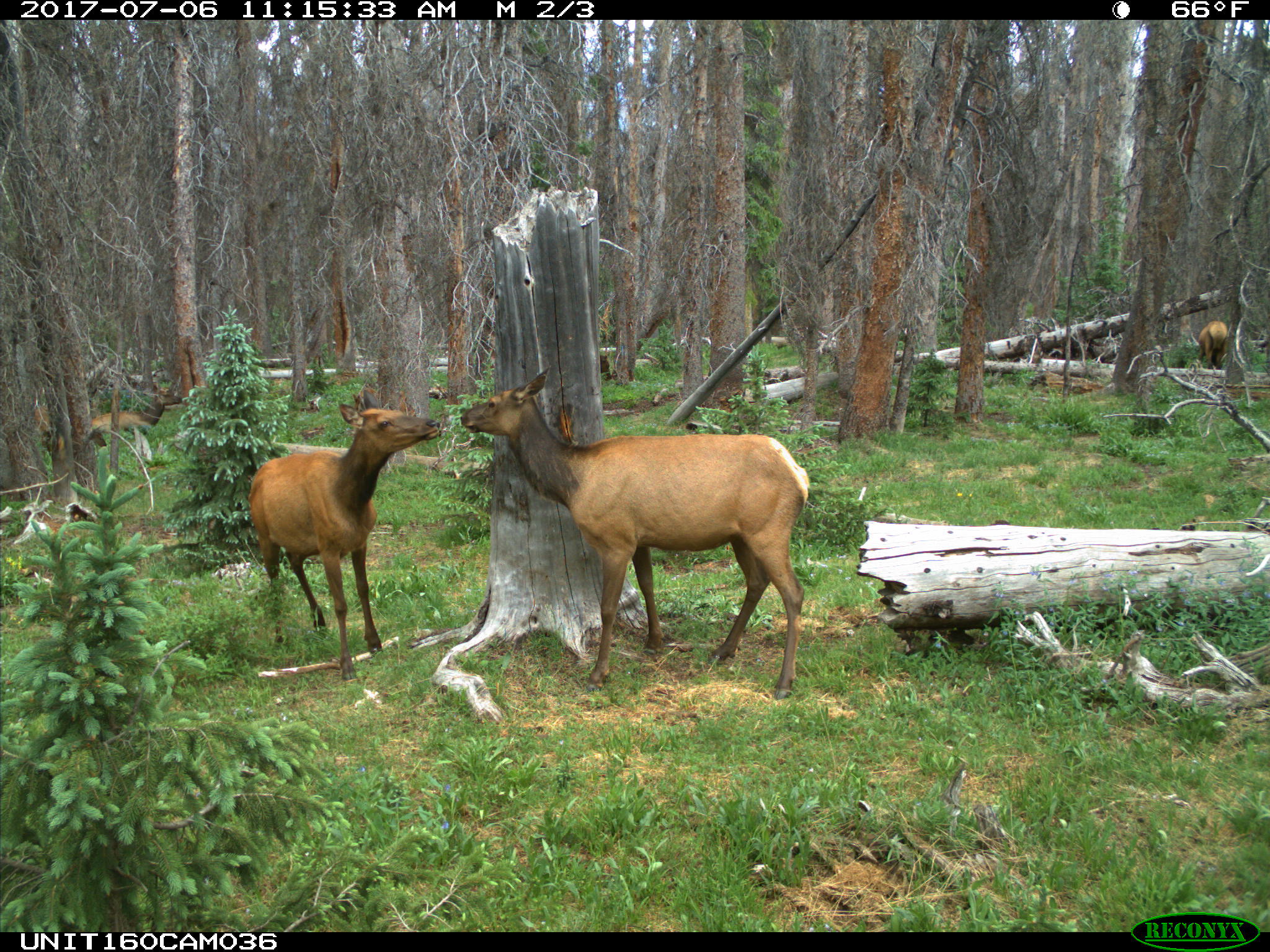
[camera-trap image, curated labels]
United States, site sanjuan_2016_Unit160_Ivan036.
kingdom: Animalia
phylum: Chordata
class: Mammalia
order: Artiodactyla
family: Cervidae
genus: Cervus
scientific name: Cervus elaphus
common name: red deer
Cervus elaphus (red deer).